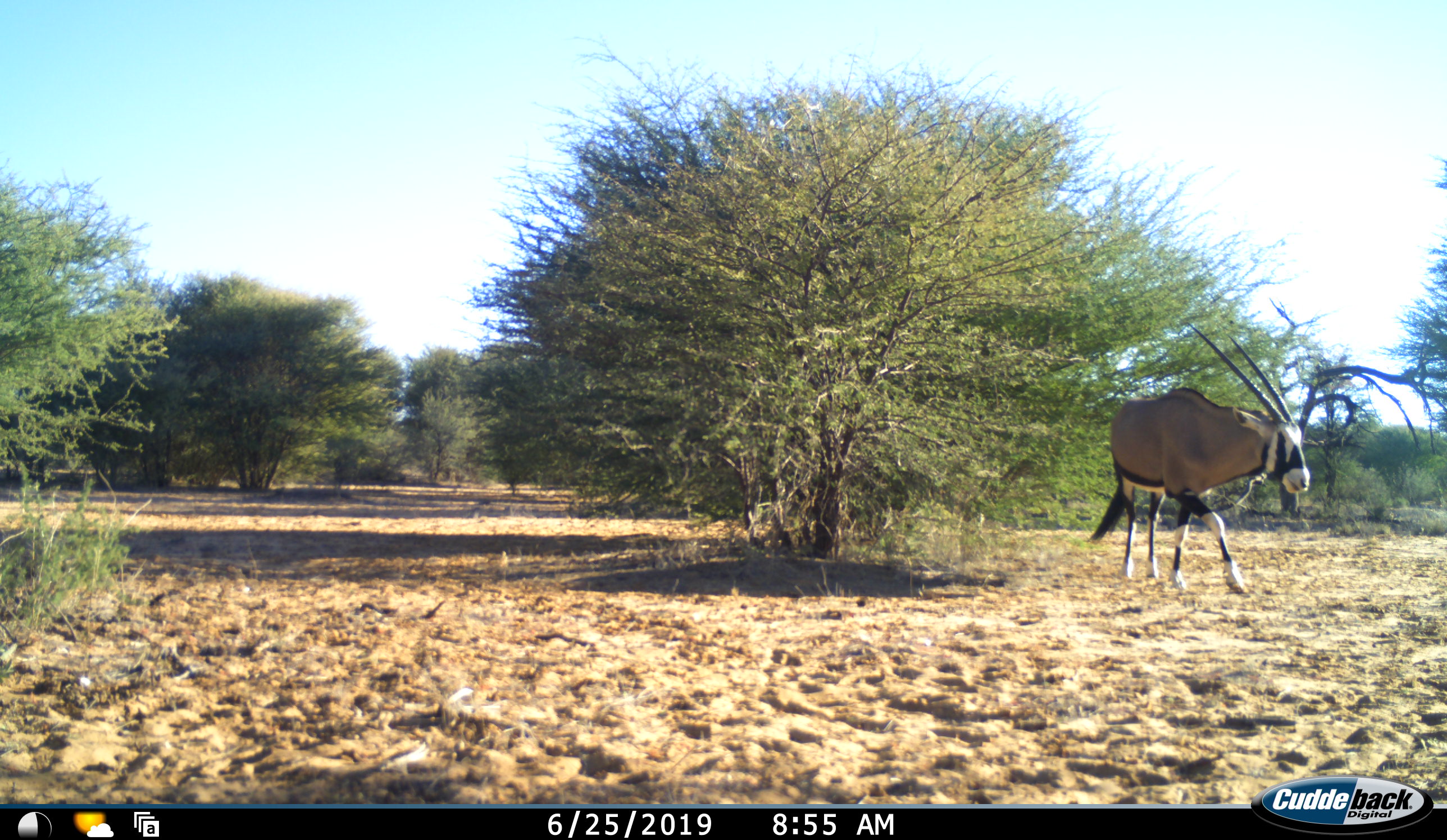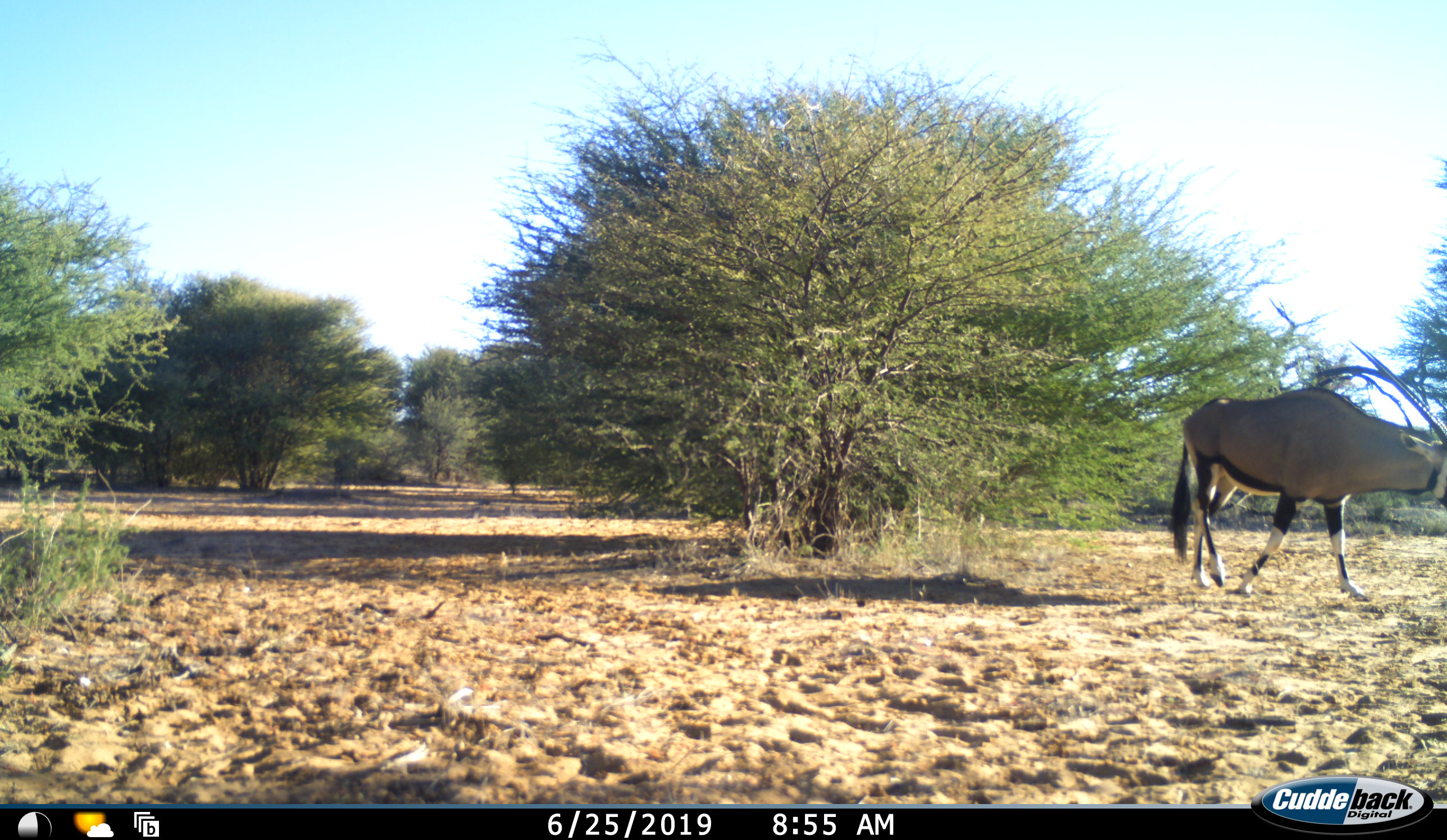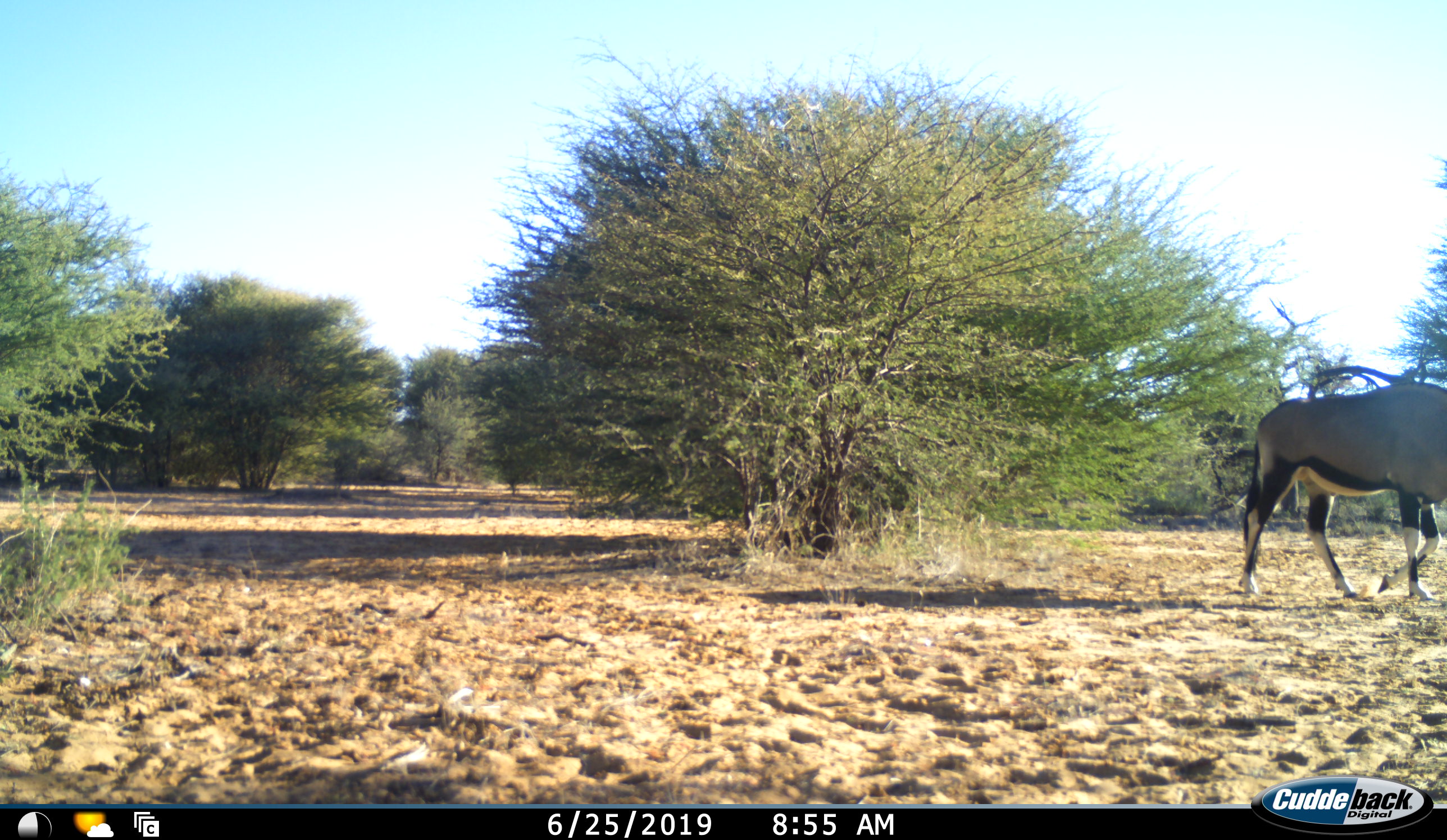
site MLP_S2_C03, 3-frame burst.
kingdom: Animalia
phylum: Chordata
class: Mammalia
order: Artiodactyla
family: Bovidae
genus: Oryx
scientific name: Oryx gazella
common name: gemsbok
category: oryx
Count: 1.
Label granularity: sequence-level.